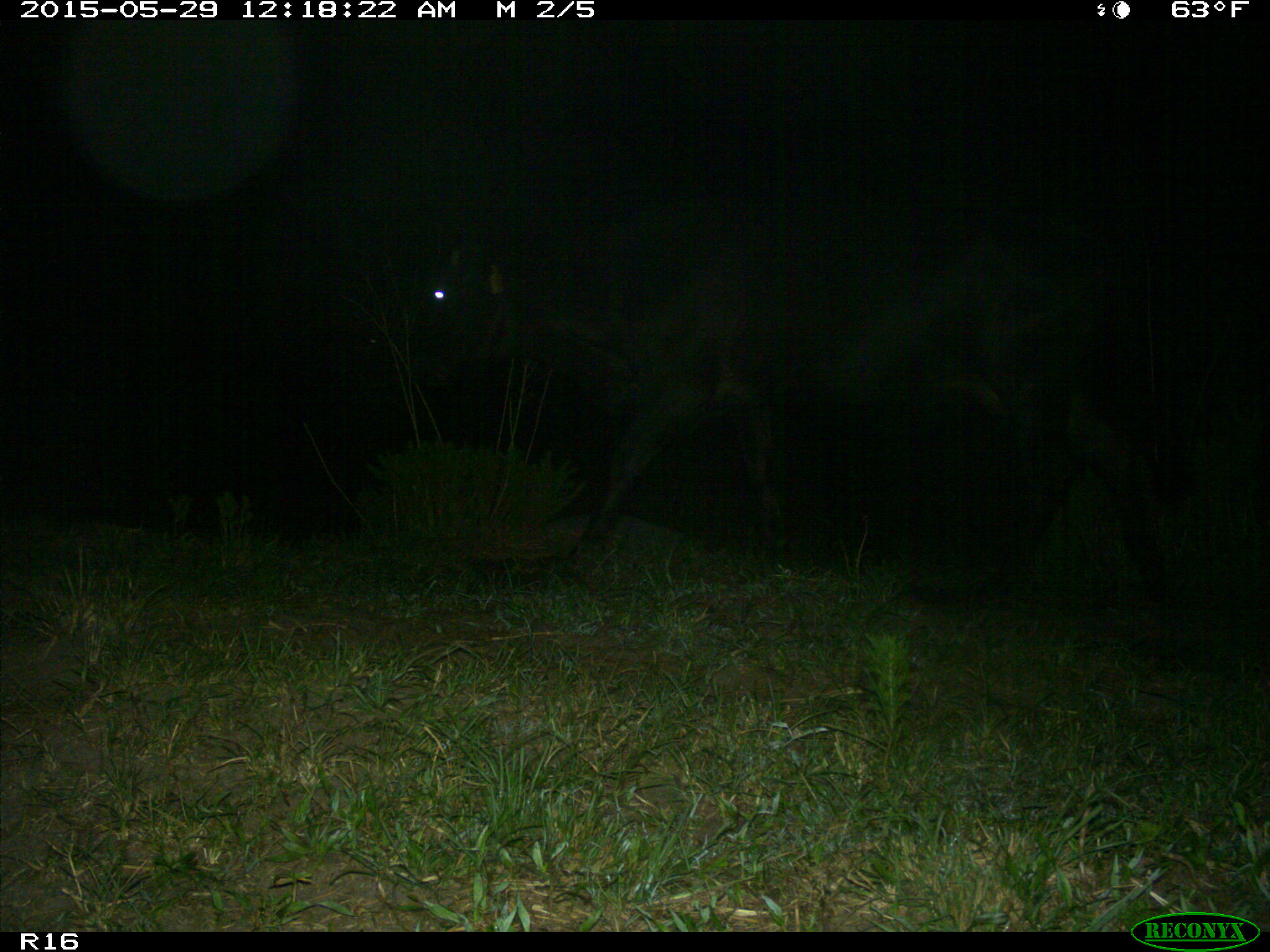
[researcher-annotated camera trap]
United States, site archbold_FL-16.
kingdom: Animalia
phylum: Chordata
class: Mammalia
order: Artiodactyla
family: Bovidae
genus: Bos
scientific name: Bos taurus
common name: domestic cow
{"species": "Bos taurus (domestic cow)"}